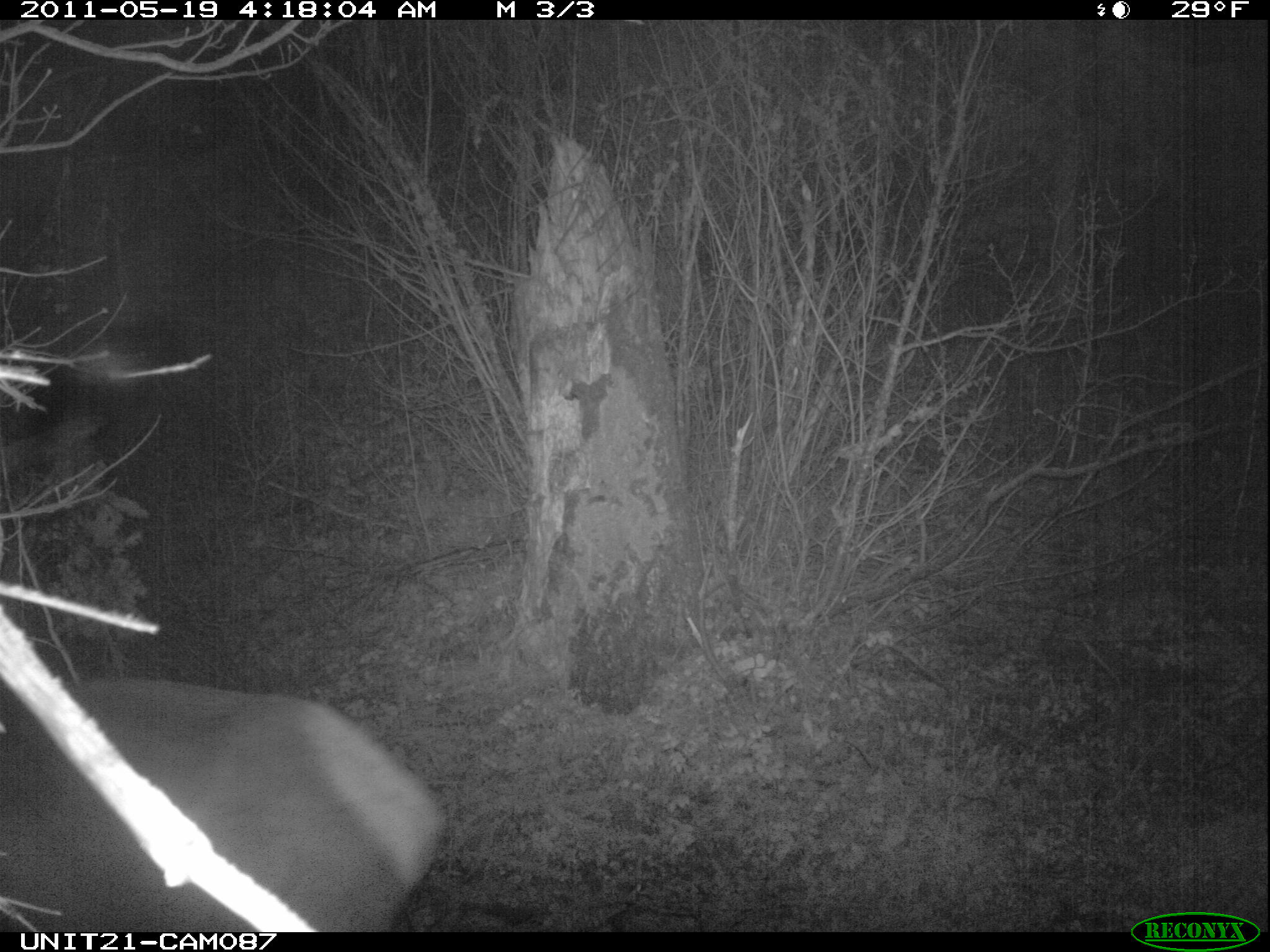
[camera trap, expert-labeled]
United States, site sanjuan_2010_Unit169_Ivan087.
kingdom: Animalia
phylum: Chordata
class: Mammalia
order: Artiodactyla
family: Cervidae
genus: Cervus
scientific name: Cervus elaphus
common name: red deer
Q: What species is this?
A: Cervus elaphus (red deer).